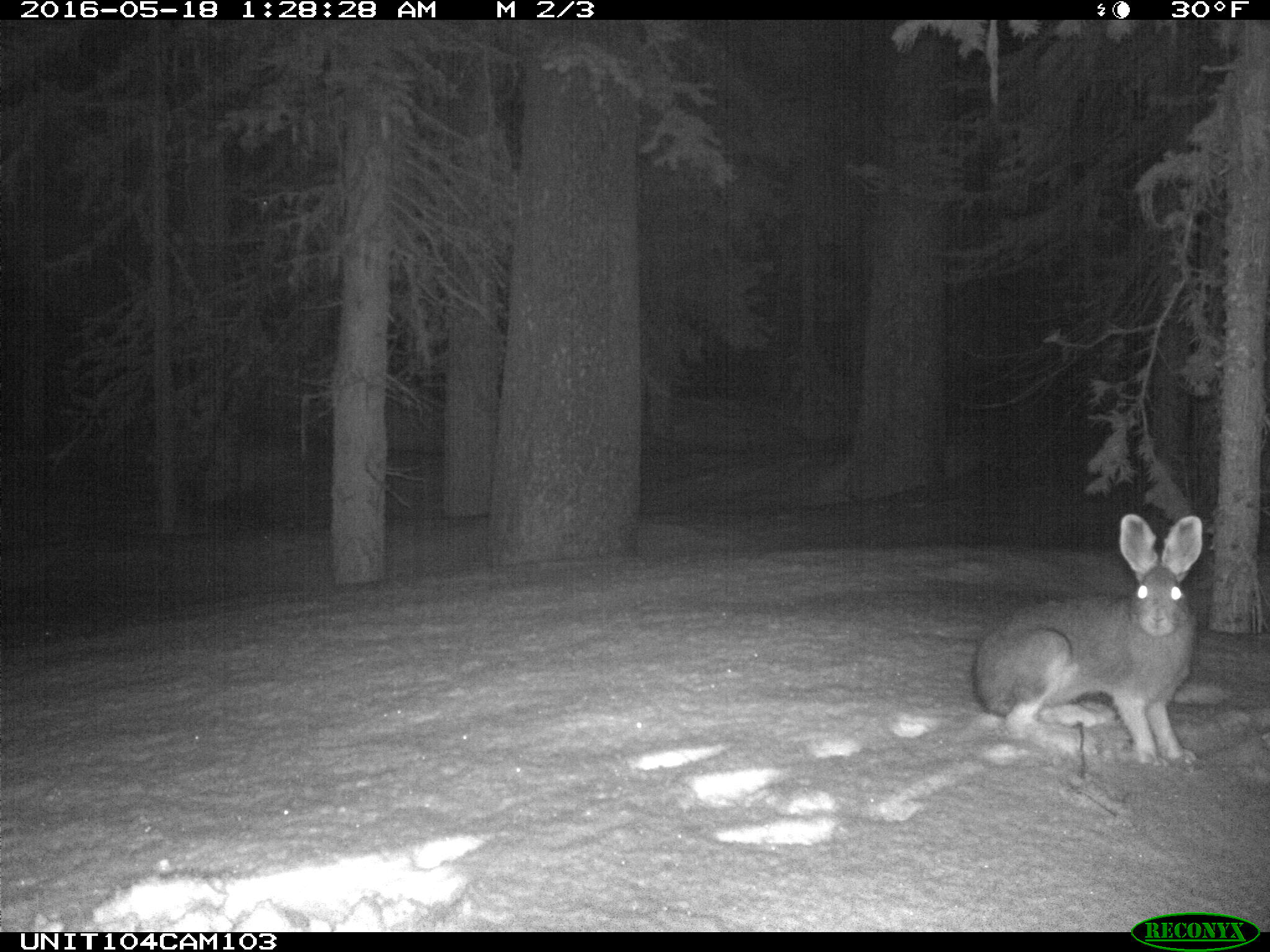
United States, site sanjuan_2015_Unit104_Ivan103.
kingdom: Animalia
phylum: Chordata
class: Mammalia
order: Lagomorpha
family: Leporidae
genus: Lepus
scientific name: Lepus americanus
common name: snowshoe hare